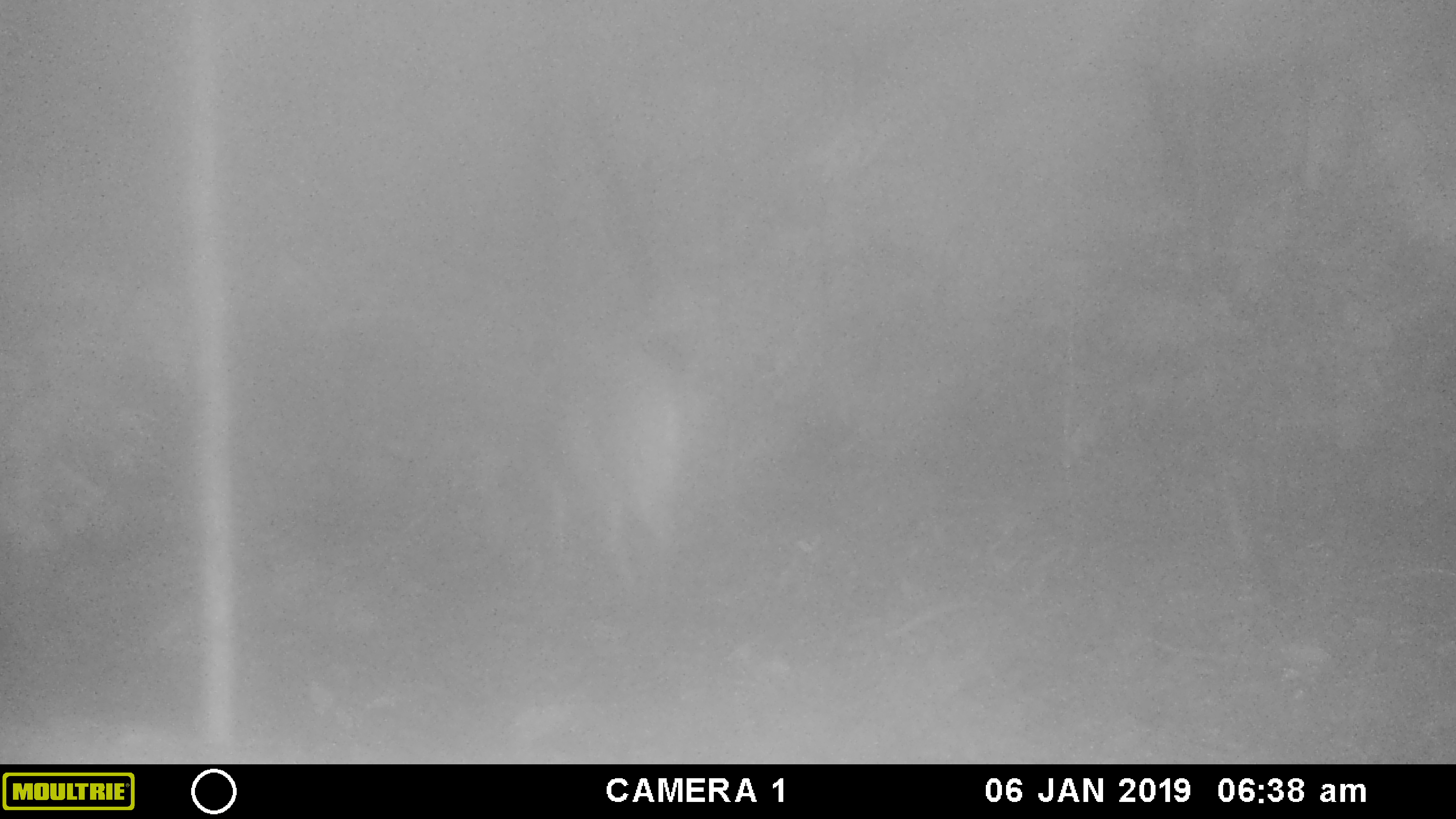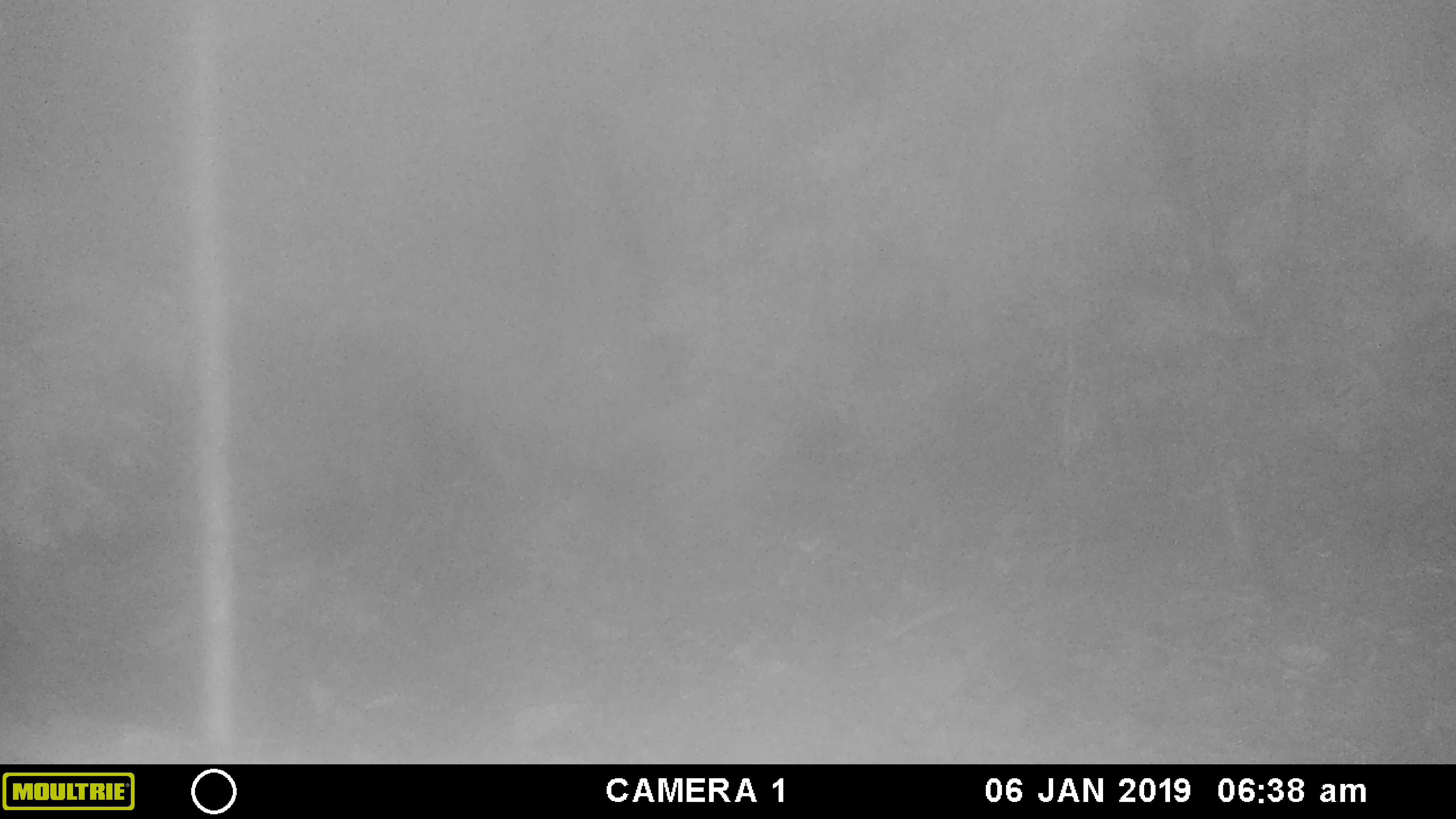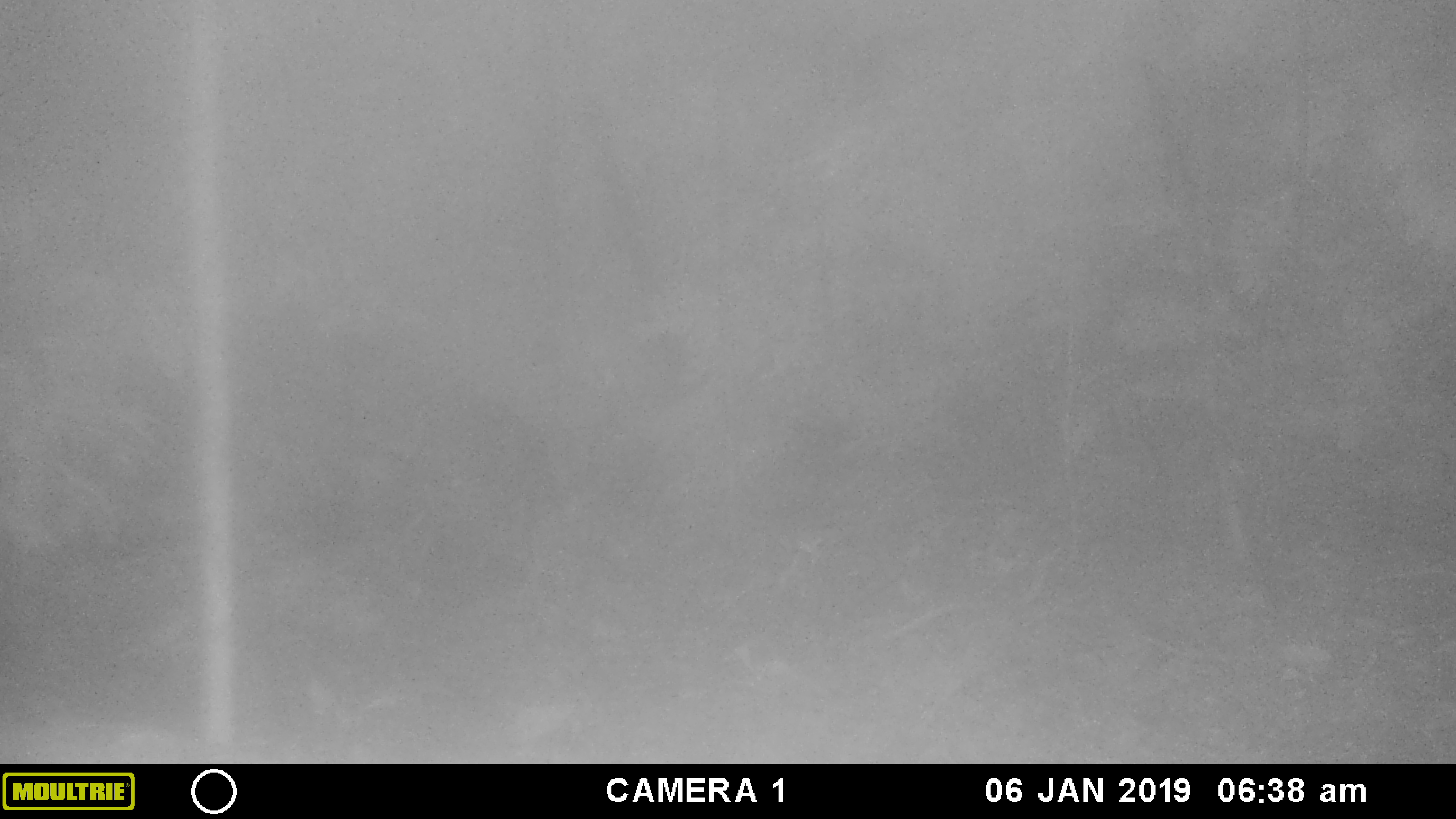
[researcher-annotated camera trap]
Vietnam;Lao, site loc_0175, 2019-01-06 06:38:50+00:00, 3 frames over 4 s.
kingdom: Animalia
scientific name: Animalia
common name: animal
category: unidentified animal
Unidentified animal (animal) (Animalia). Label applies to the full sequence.